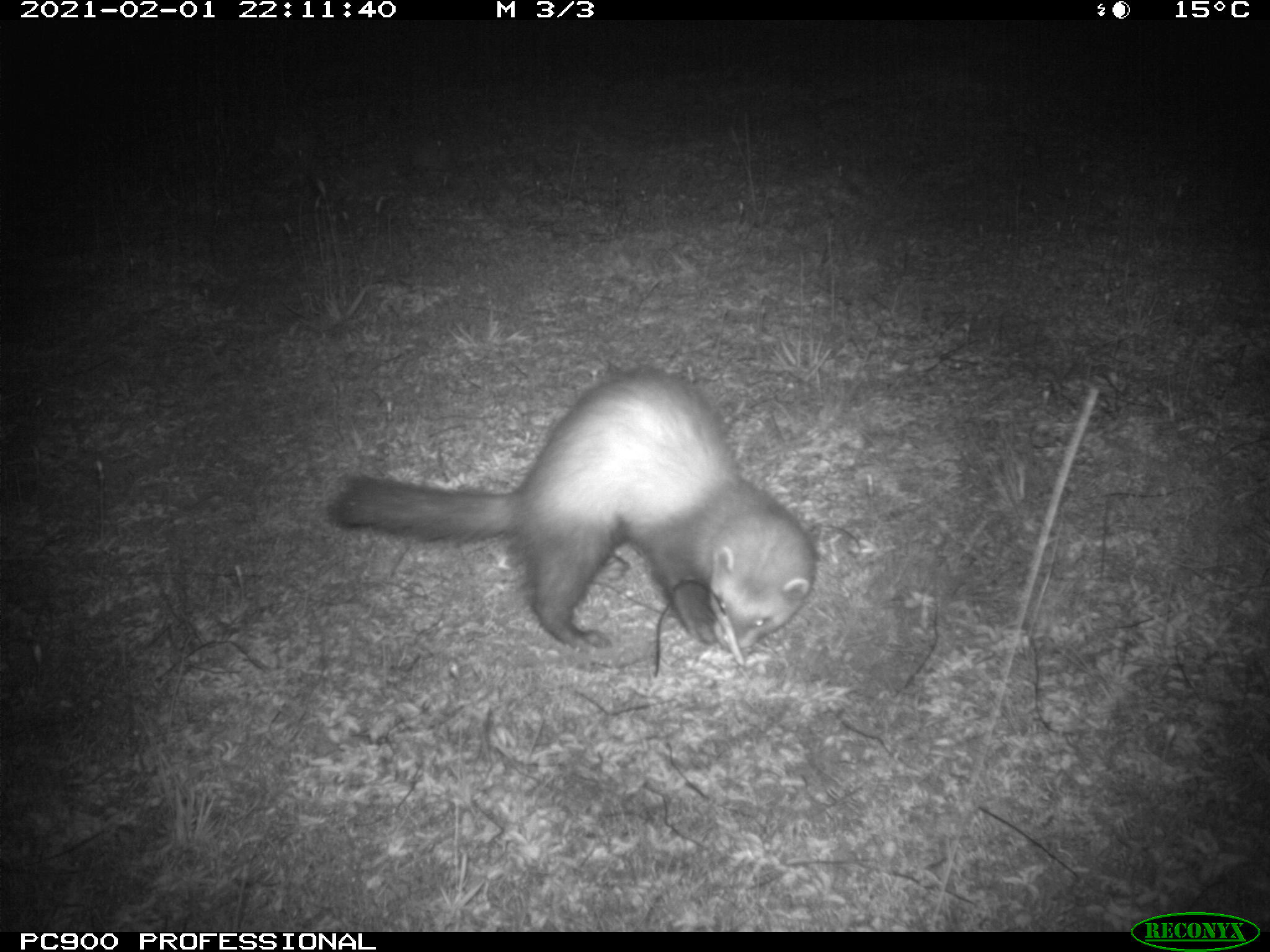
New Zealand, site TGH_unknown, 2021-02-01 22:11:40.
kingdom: Animalia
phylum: Chordata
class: Mammalia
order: Carnivora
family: Mustelidae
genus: Mustela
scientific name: Mustela furo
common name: ferret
Ferret (Mustela furo).